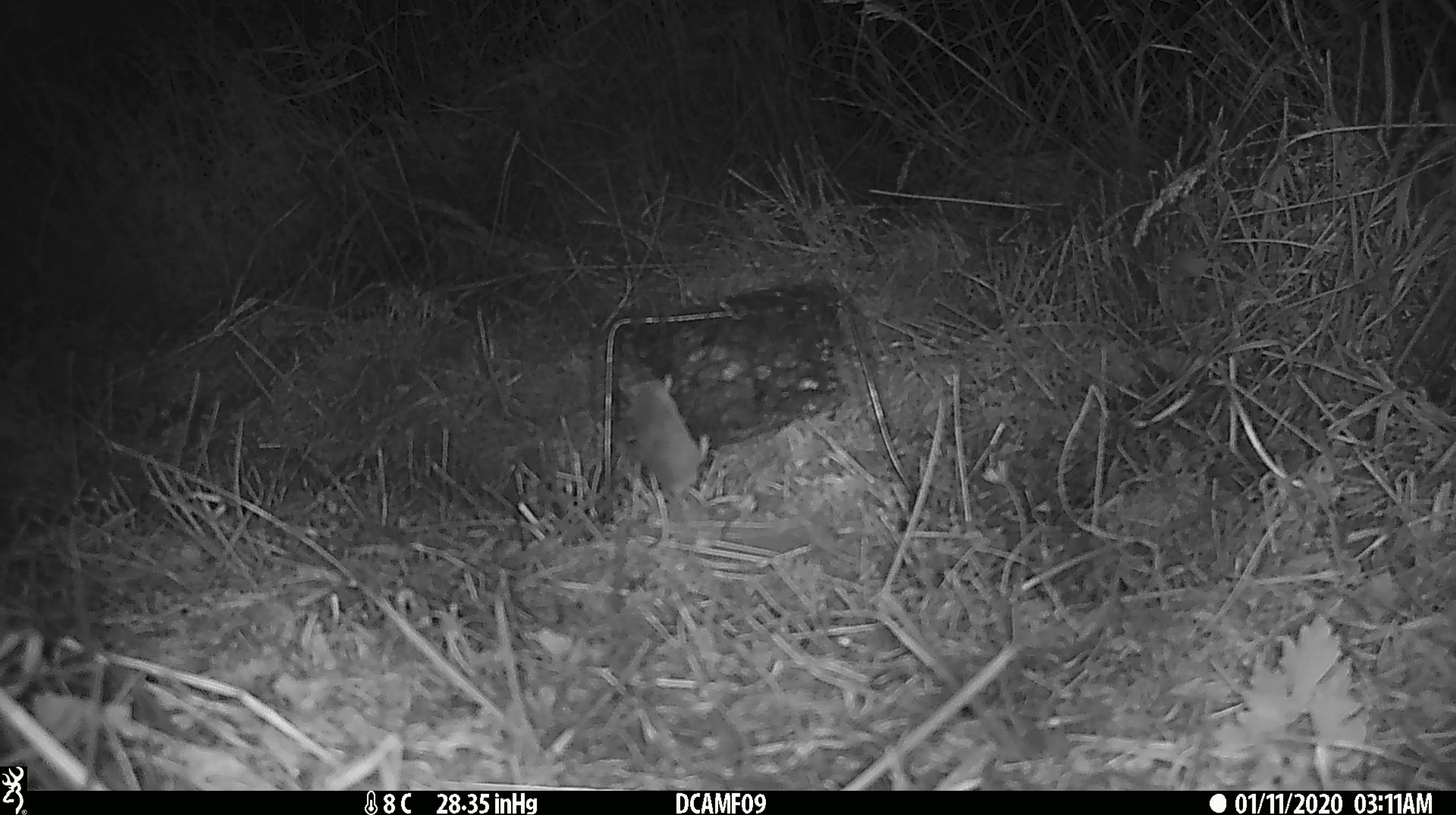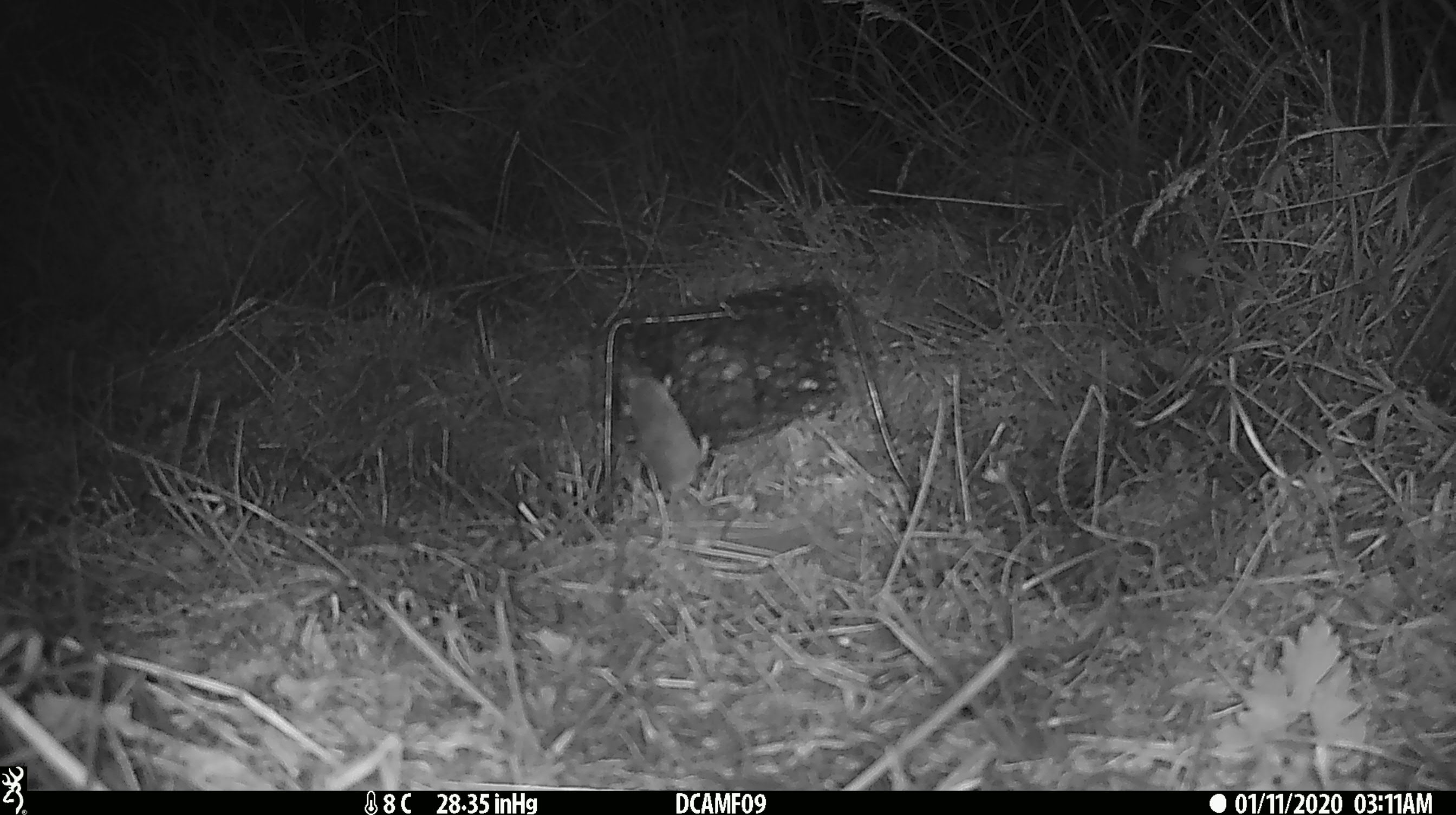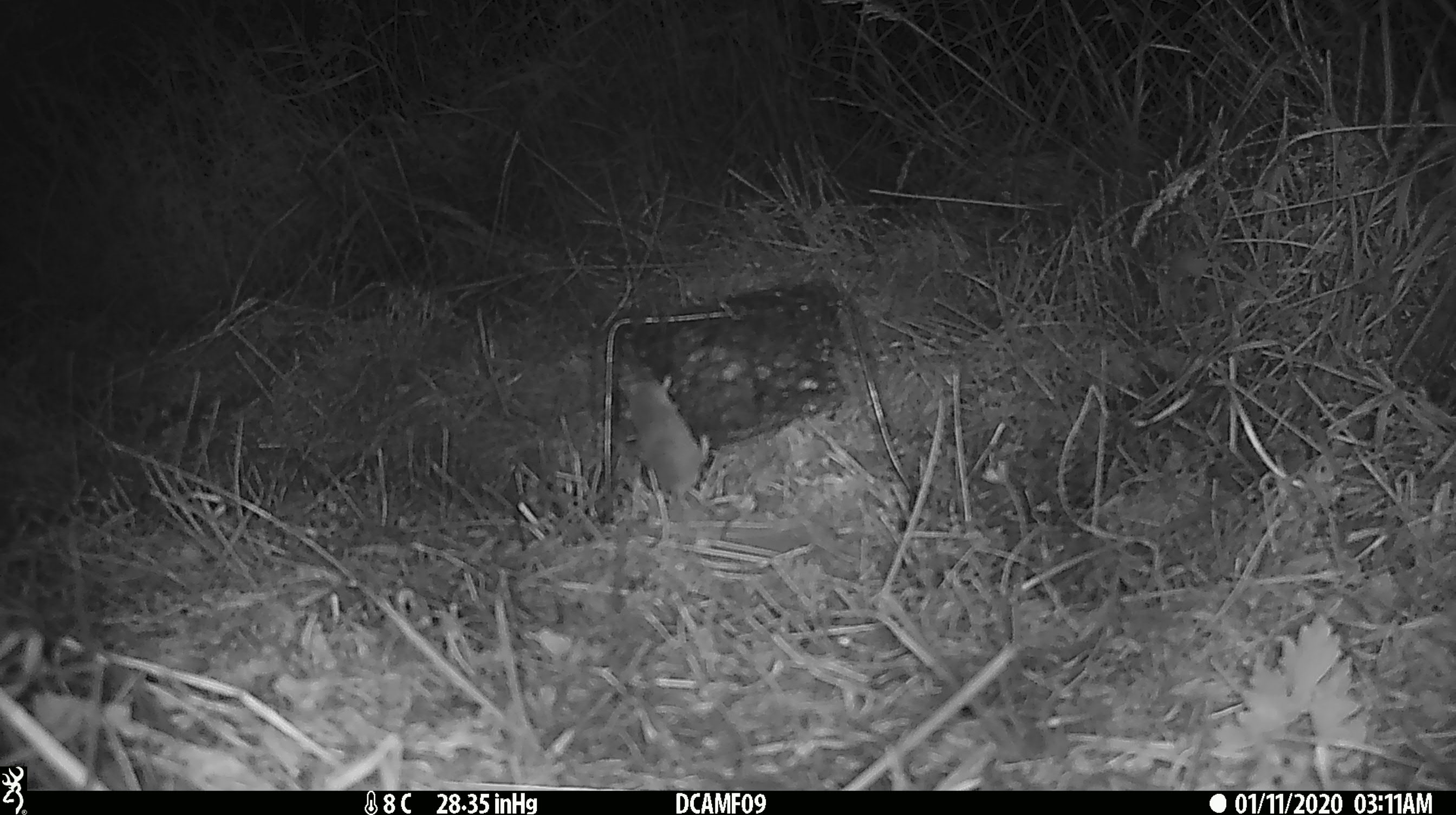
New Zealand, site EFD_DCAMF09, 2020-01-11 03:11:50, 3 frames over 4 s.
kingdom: Animalia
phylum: Chordata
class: Mammalia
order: Rodentia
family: Muridae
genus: Mus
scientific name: Mus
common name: mouse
Mouse (Mus).